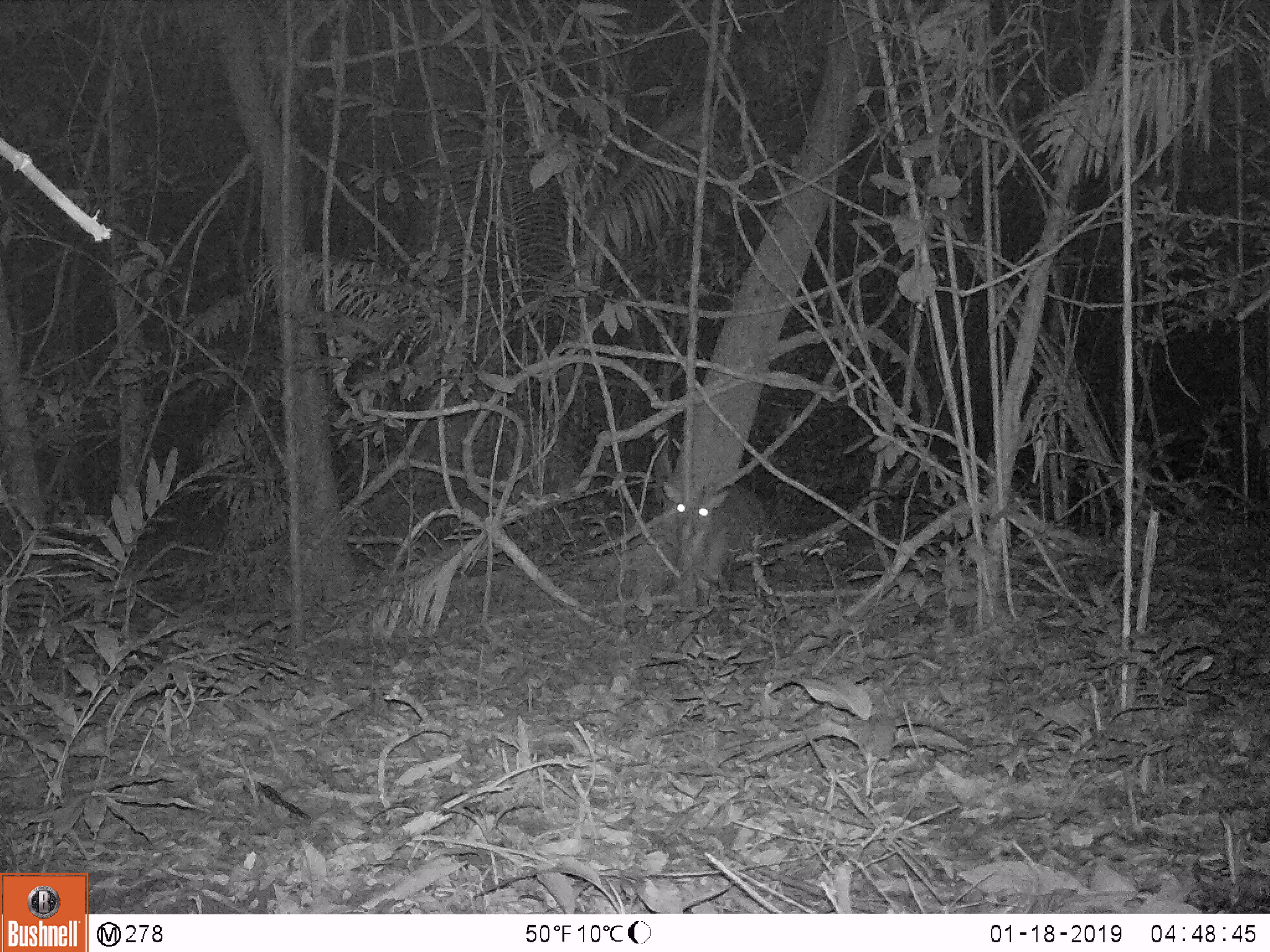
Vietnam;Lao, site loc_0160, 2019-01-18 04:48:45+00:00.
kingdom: Animalia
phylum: Chordata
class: Mammalia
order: Artiodactyla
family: Cervidae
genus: Muntiacus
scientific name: Muntiacus vuquangensis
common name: large-antlered muntjac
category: large antlered muntjac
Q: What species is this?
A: Large antlered muntjac (large-antlered muntjac) (Muntiacus vuquangensis).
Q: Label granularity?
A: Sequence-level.